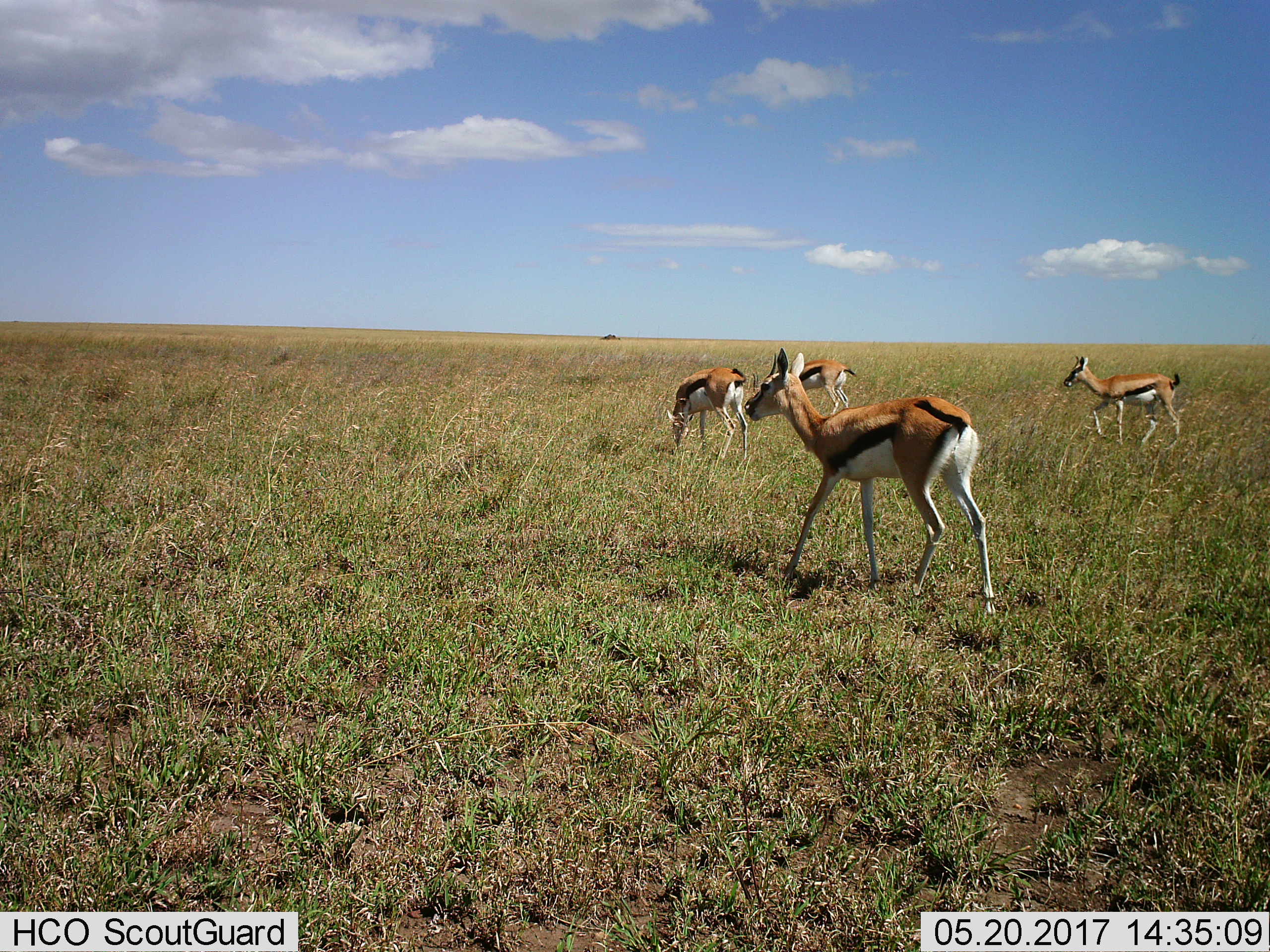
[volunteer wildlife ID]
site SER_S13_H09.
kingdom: Animalia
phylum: Chordata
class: Mammalia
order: Artiodactyla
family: Bovidae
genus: Eudorcas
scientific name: Eudorcas thomsonii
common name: thomson's gazelle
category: gazellethomsons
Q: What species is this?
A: Gazellethomsons (thomson's gazelle) (Eudorcas thomsonii).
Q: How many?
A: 4.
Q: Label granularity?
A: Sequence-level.